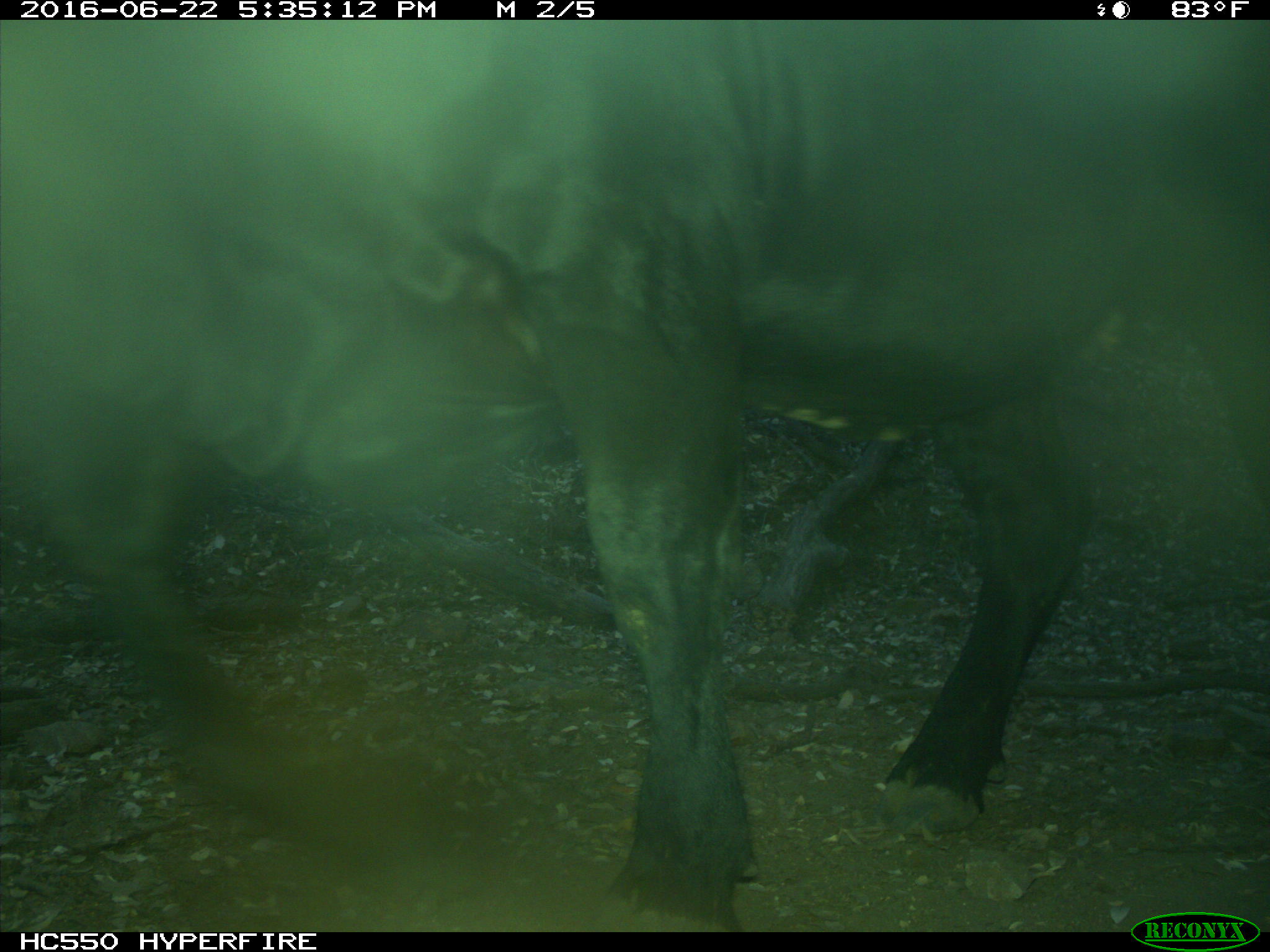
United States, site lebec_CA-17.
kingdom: Animalia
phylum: Chordata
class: Mammalia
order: Artiodactyla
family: Bovidae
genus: Bos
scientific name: Bos taurus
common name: domestic cow